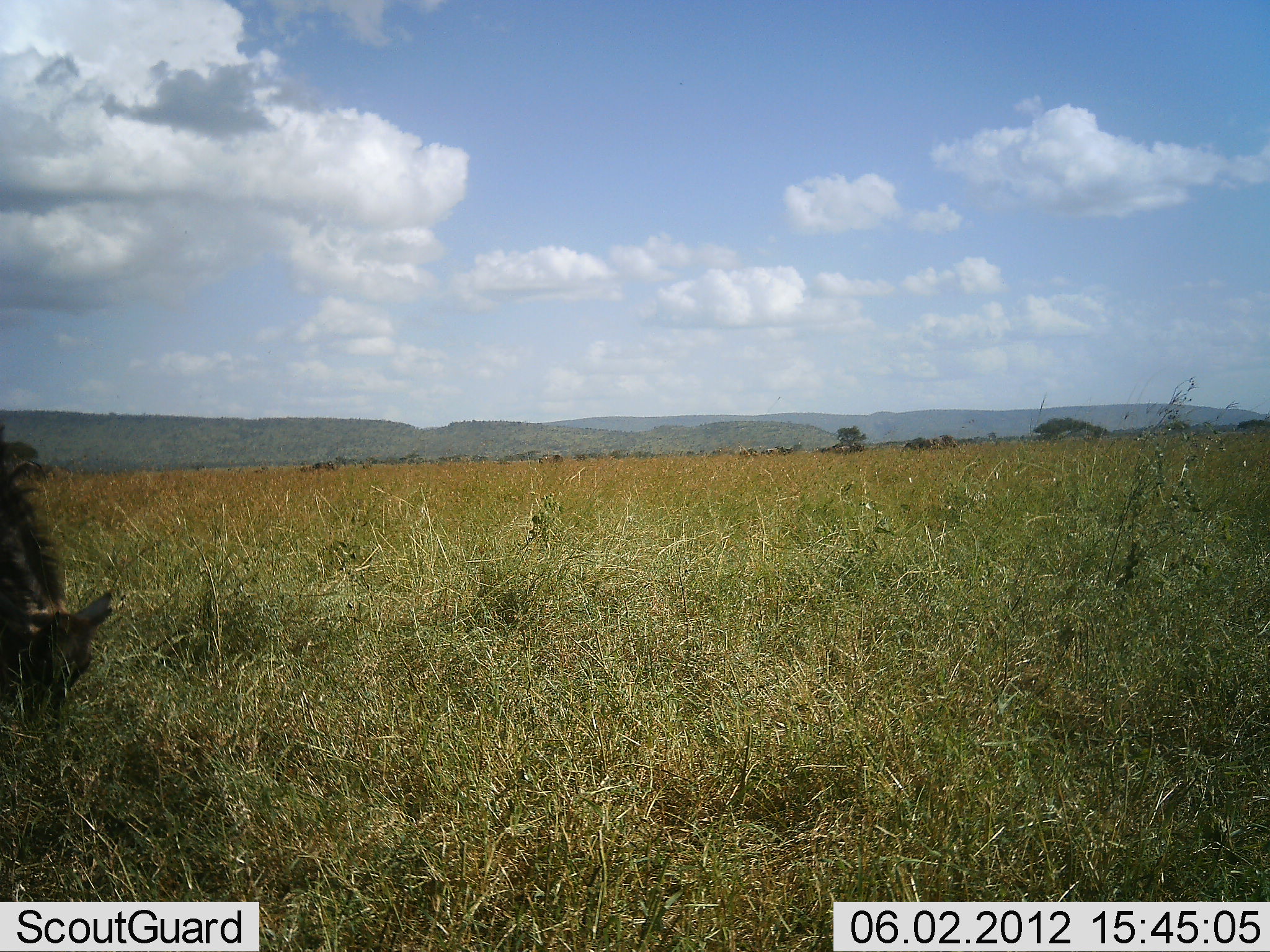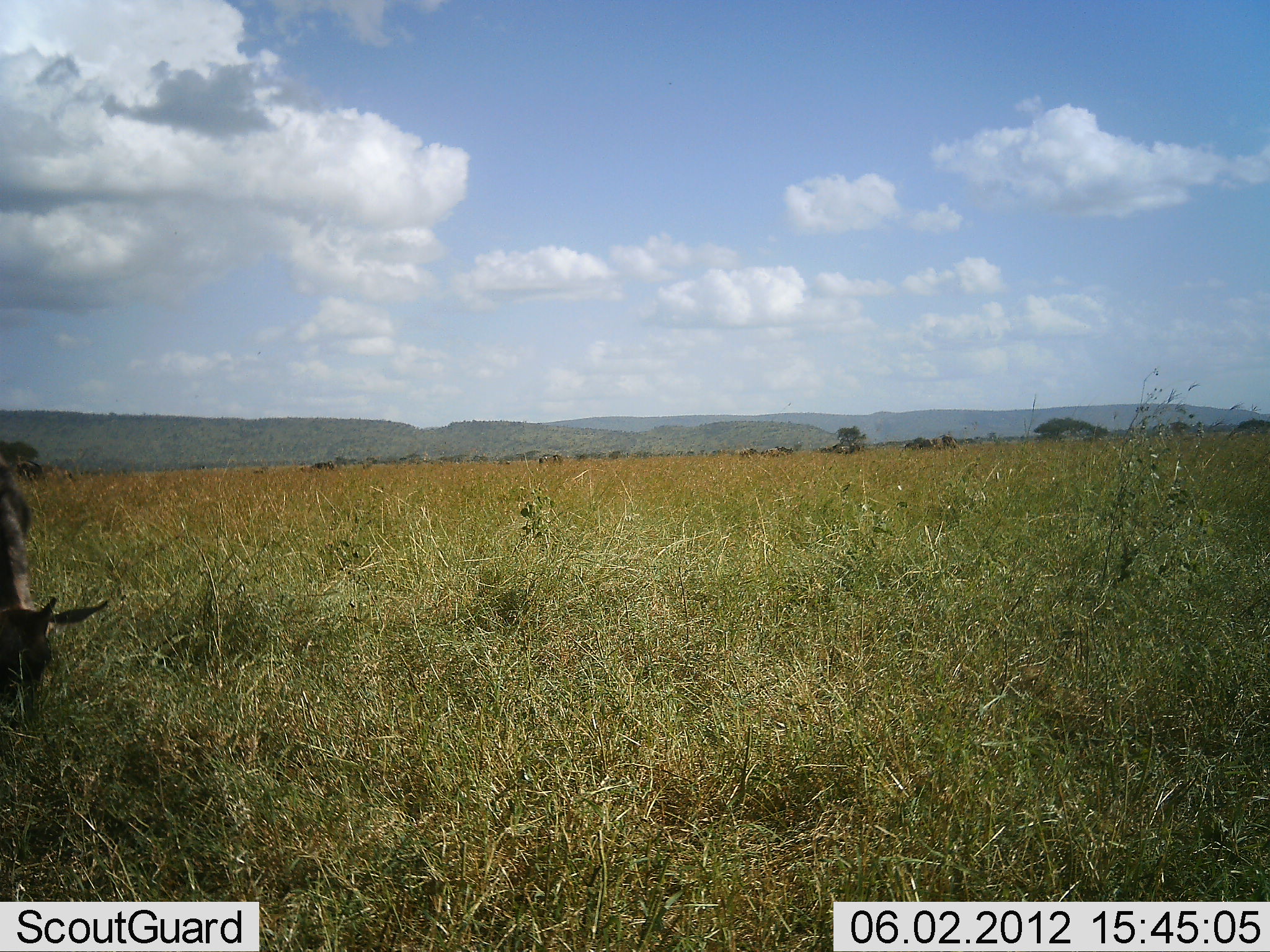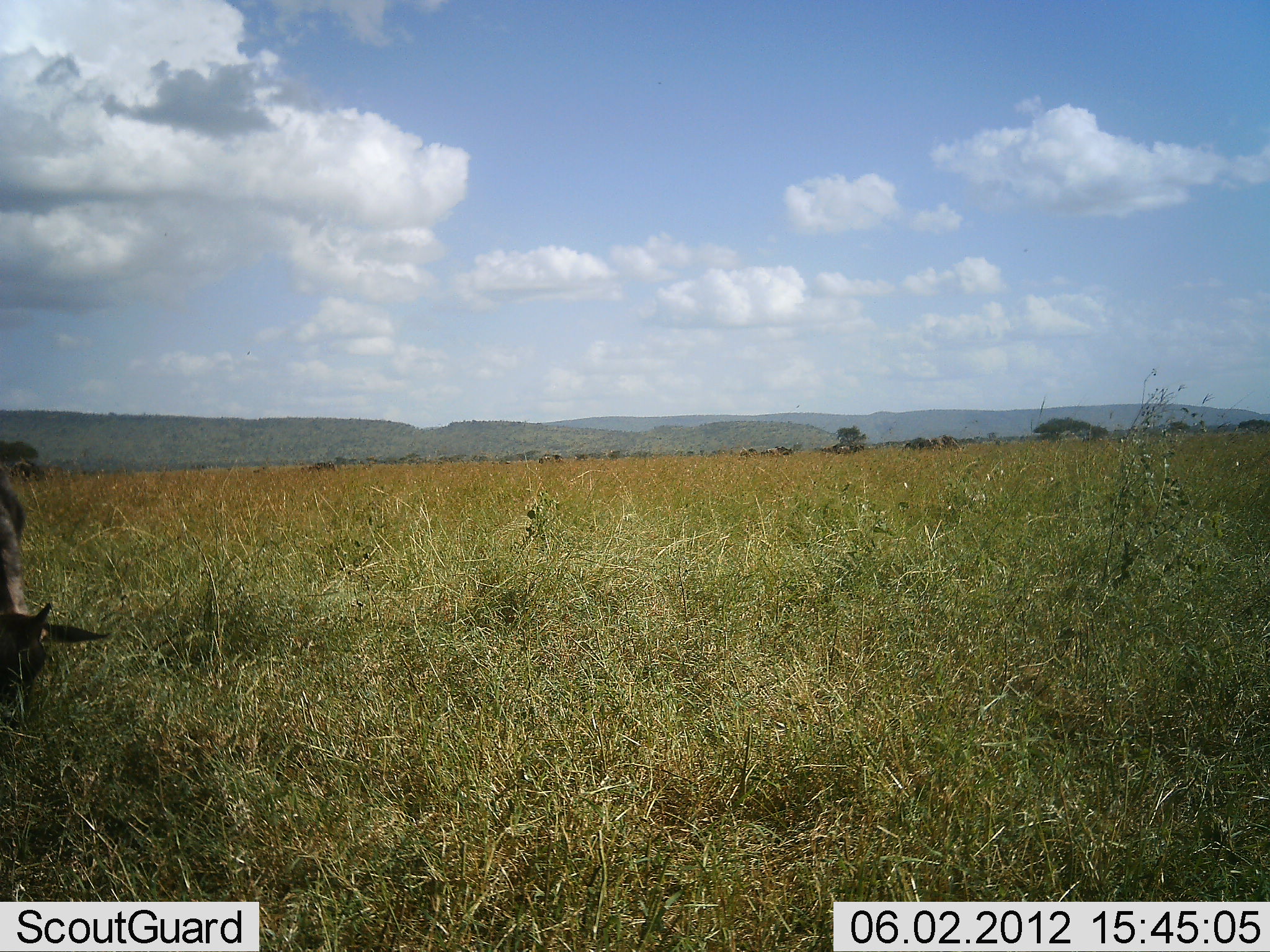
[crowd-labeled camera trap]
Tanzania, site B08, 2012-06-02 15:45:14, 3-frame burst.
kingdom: Animalia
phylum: Chordata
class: Mammalia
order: Artiodactyla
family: Bovidae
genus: Connochaetes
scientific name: Connochaetes taurinus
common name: blue wildebeest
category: wildebeest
Wildebeest (blue wildebeest) (Connochaetes taurinus), count 1. Behavior (volunteer vote fractions): standing 30%, resting 0%, moving 10%, interacting 0%. Young present (vote fraction): 0%. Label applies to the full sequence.